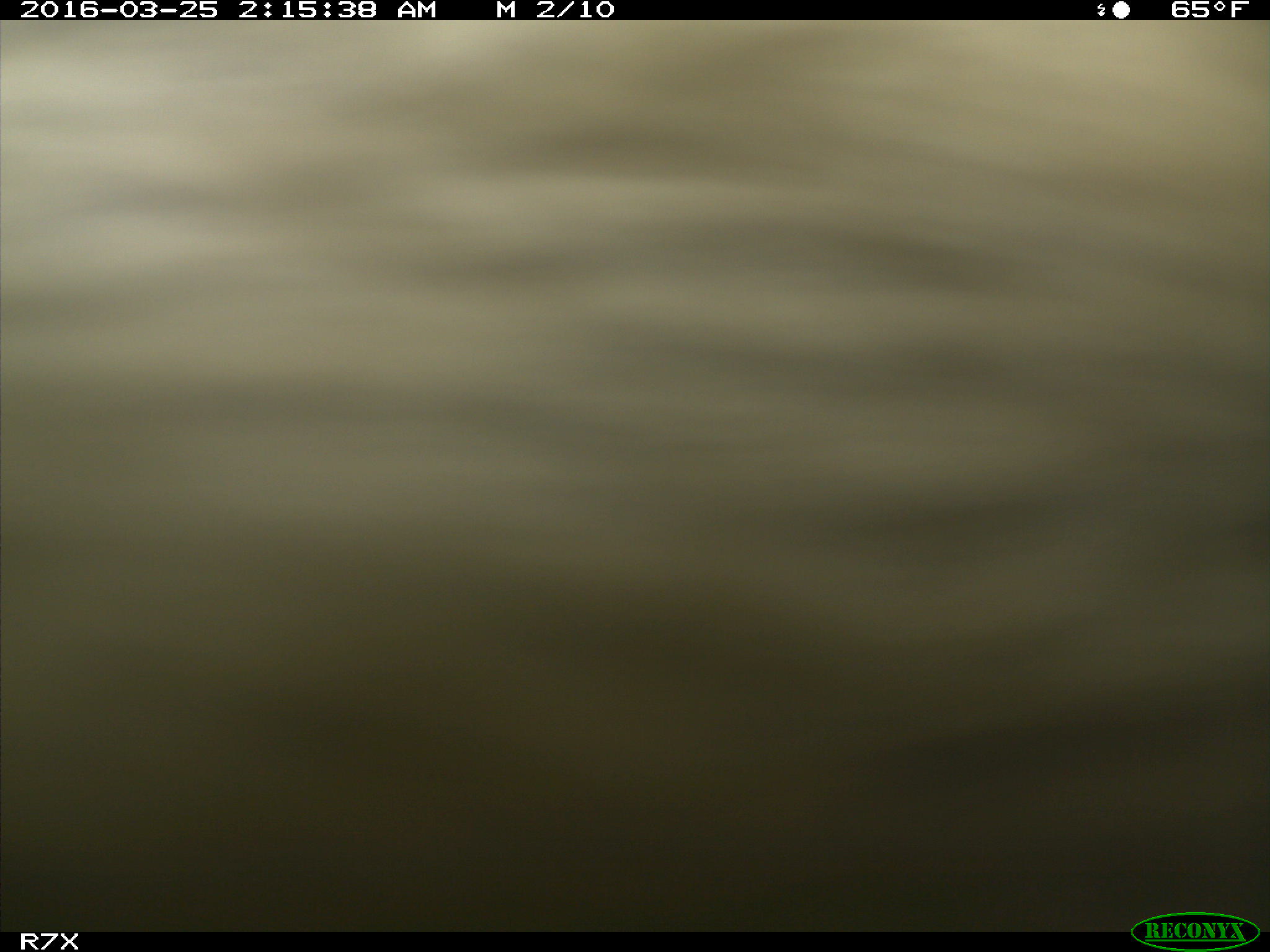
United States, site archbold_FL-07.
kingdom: Animalia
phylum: Chordata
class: Mammalia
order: Artiodactyla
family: Bovidae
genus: Bos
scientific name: Bos taurus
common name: domestic cow